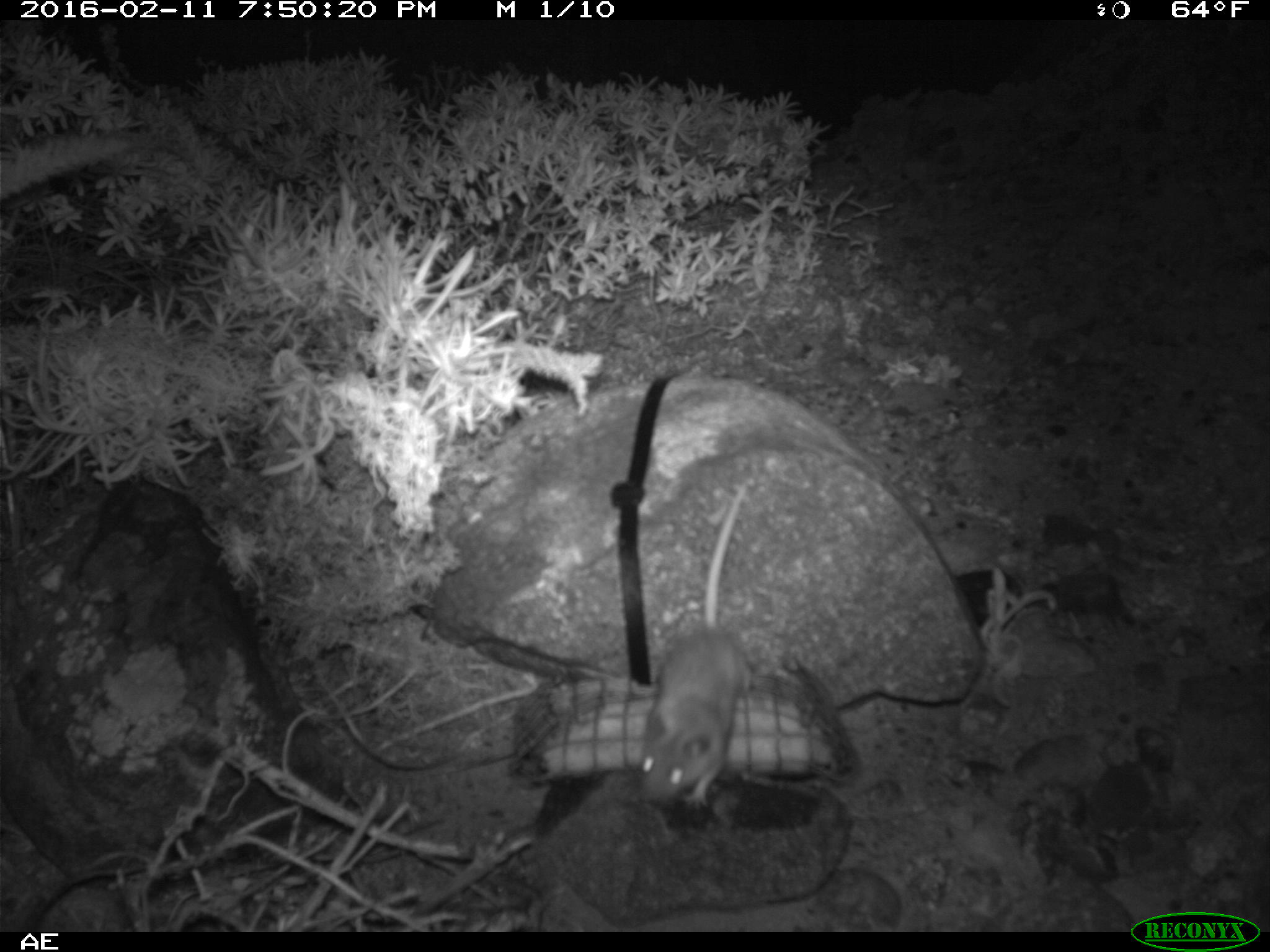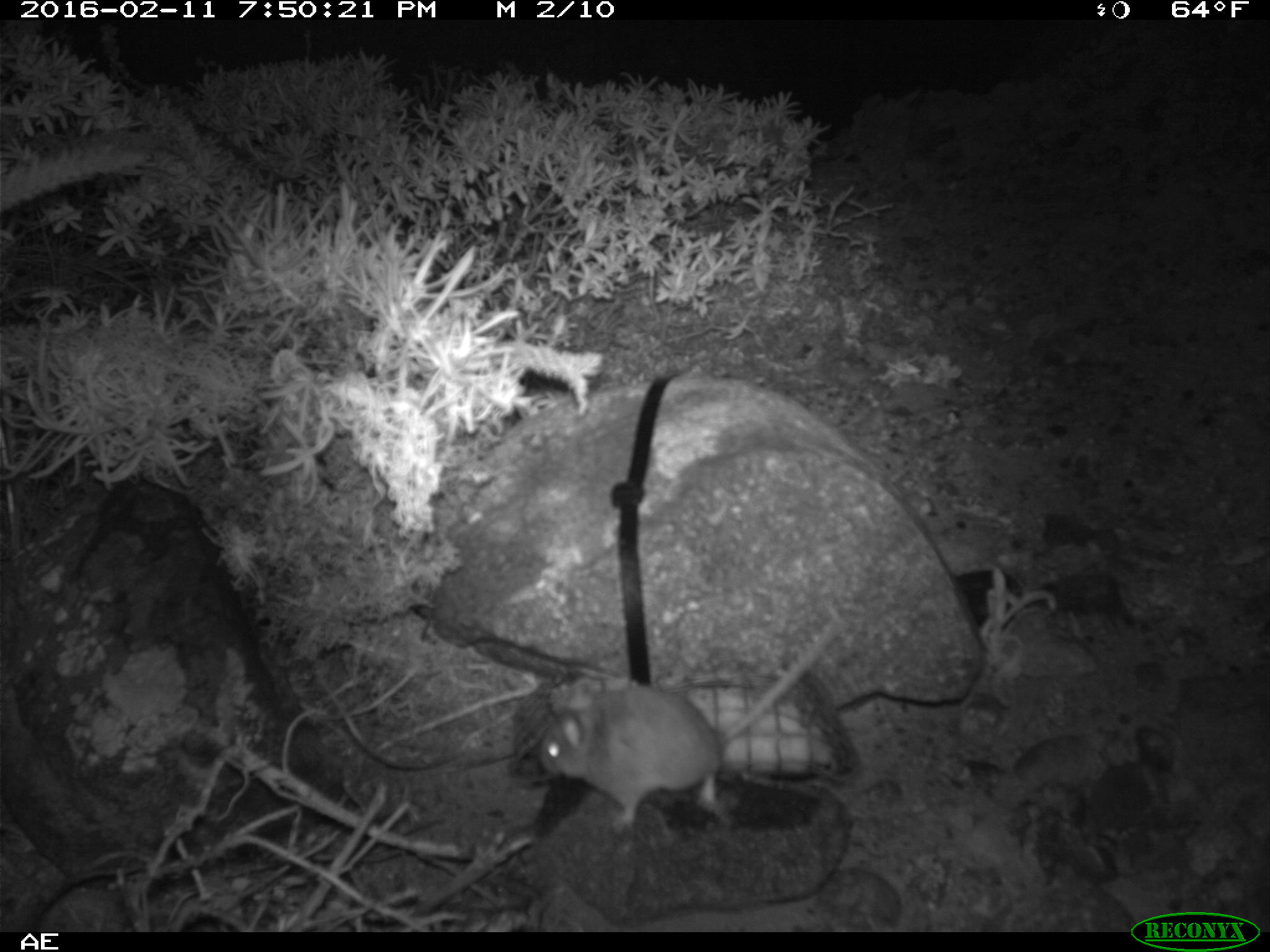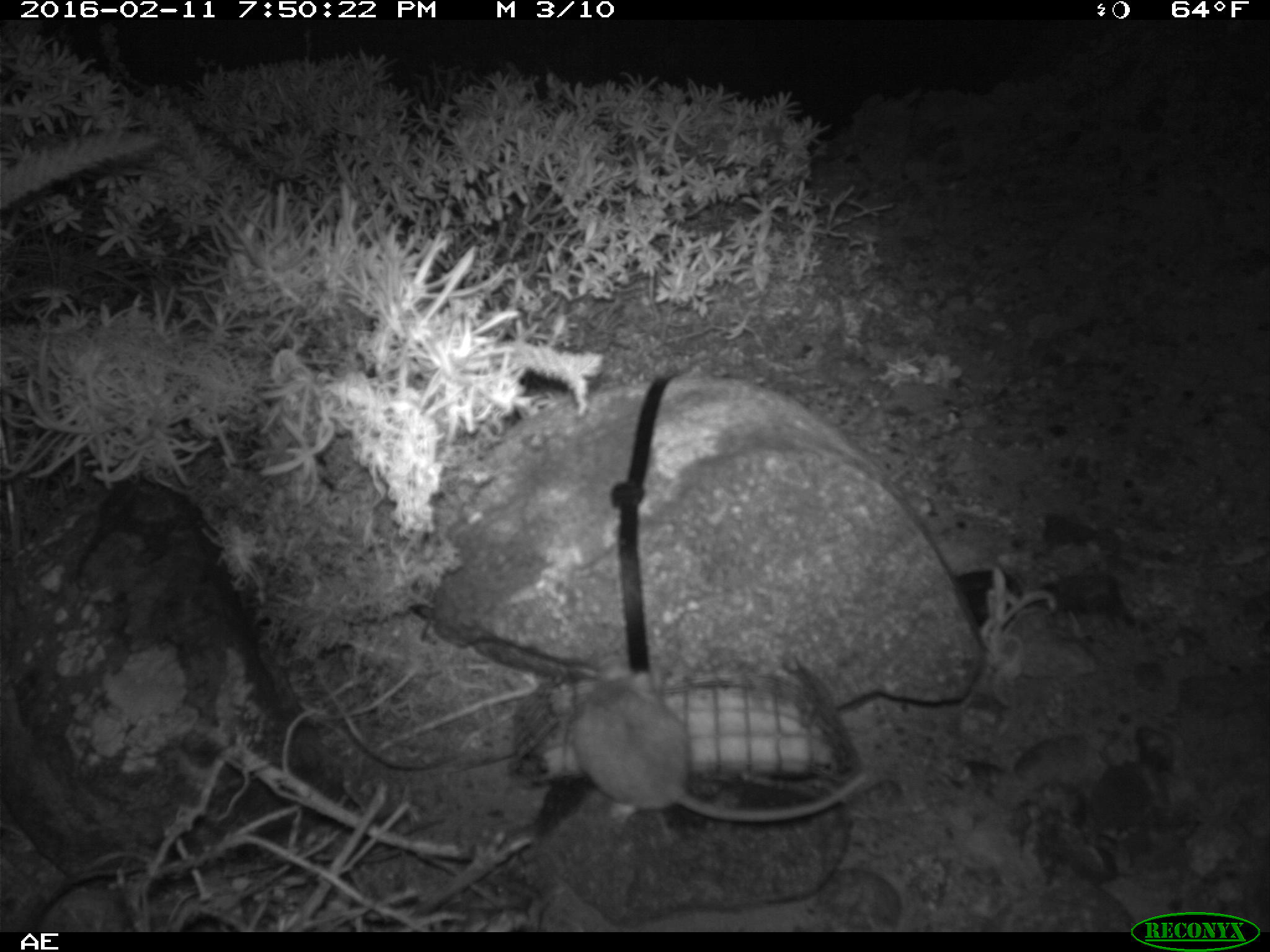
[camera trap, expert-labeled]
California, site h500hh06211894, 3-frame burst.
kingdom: Animalia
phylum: Chordata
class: Mammalia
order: Rodentia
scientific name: Rodentia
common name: rodent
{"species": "rodent (Rodentia)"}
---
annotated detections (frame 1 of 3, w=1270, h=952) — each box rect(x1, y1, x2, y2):
rodent: rect(636, 483, 750, 809)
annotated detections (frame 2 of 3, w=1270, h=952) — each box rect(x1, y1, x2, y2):
rodent: rect(536, 625, 845, 835)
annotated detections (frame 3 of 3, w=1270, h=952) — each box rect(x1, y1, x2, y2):
rodent: rect(571, 663, 868, 826)